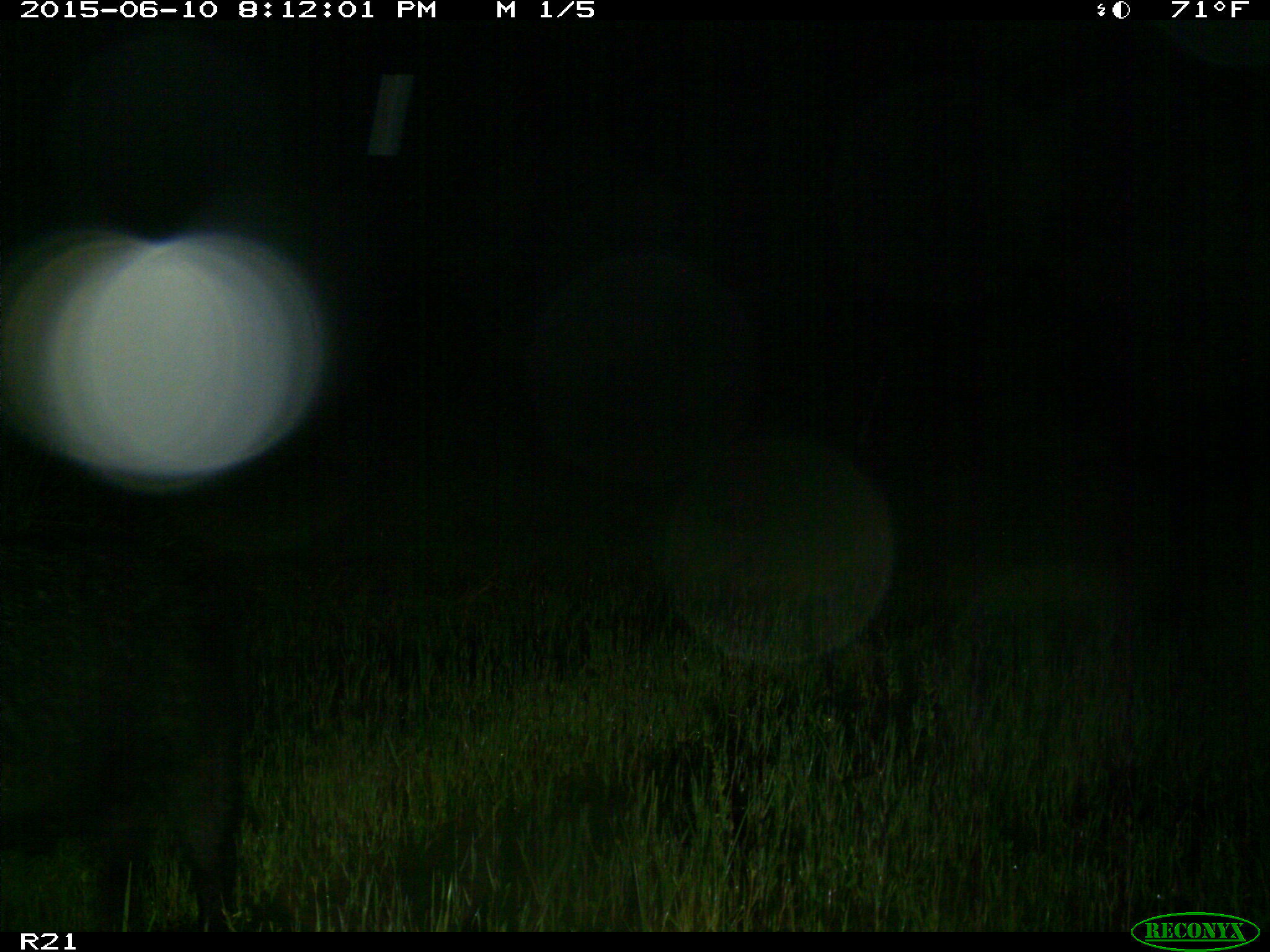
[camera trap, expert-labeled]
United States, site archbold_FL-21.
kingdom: Animalia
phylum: Chordata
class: Mammalia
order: Artiodactyla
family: Suidae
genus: Sus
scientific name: Sus scrofa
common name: wild boar